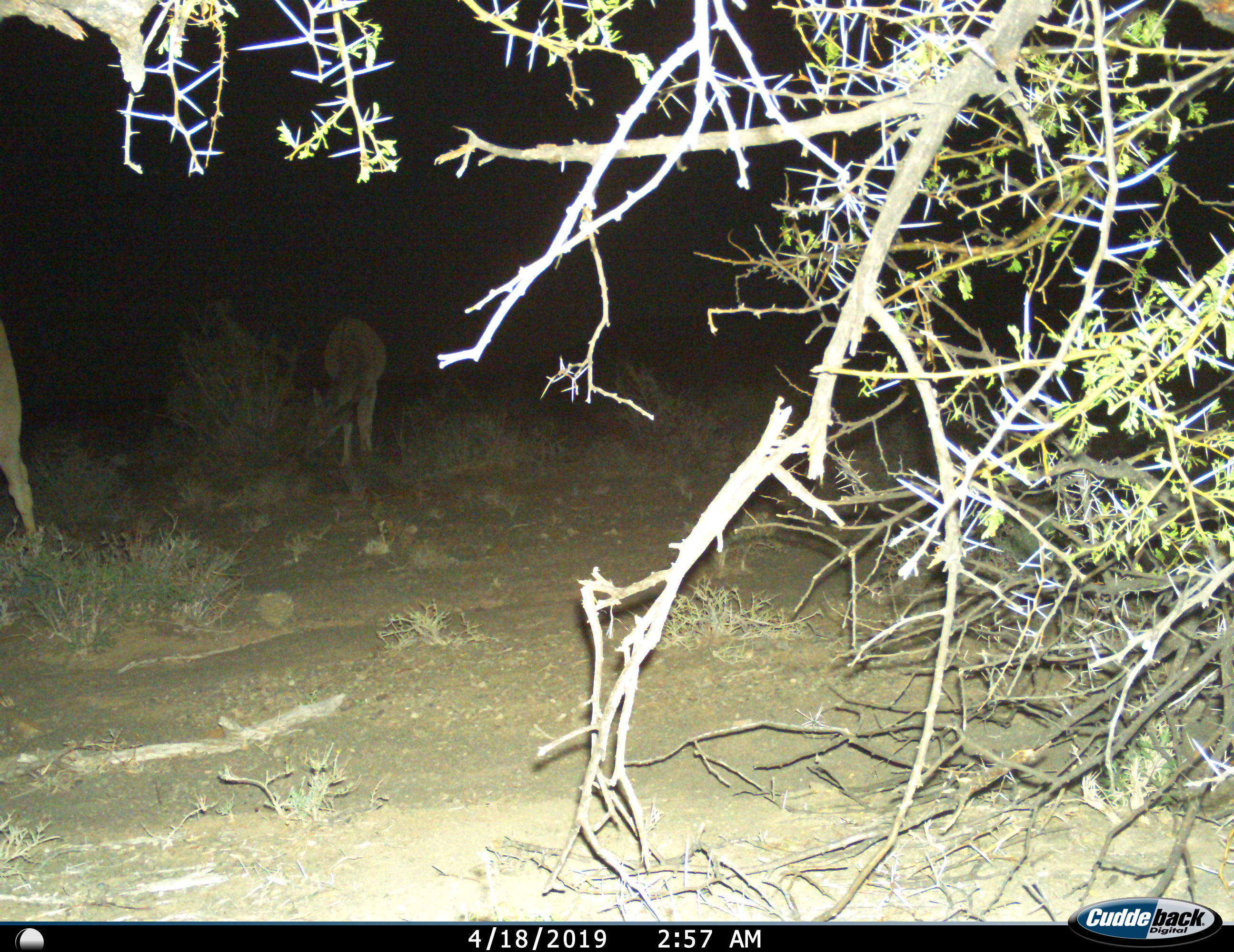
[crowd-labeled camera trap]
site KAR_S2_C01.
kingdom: Animalia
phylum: Chordata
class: Mammalia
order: Artiodactyla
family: Bovidae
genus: Tragelaphus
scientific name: Tragelaphus oryx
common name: eland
Eland (Tragelaphus oryx), count 2. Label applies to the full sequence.